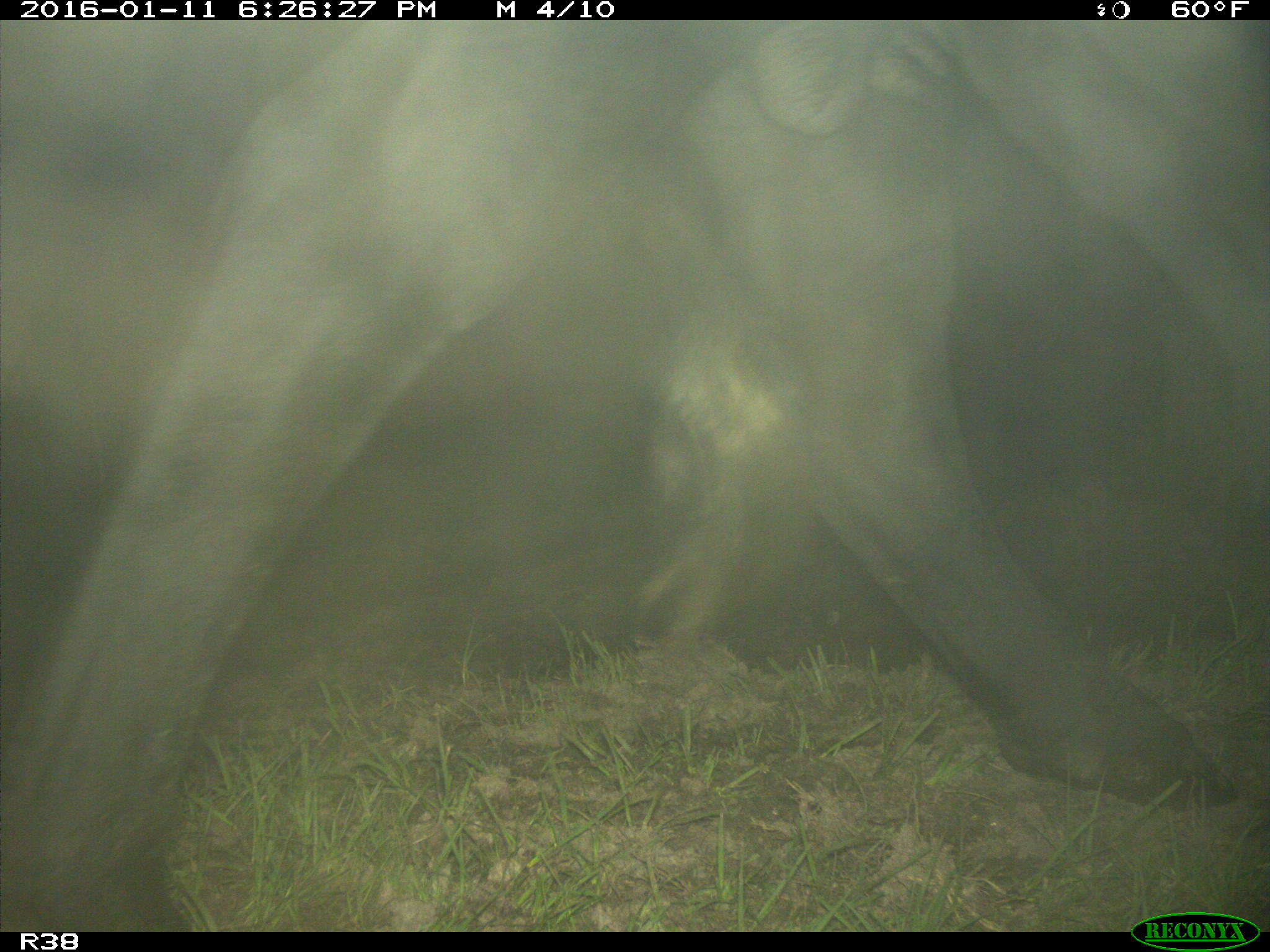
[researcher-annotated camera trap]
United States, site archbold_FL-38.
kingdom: Animalia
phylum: Chordata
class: Mammalia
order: Artiodactyla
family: Bovidae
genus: Bos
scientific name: Bos taurus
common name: domestic cow